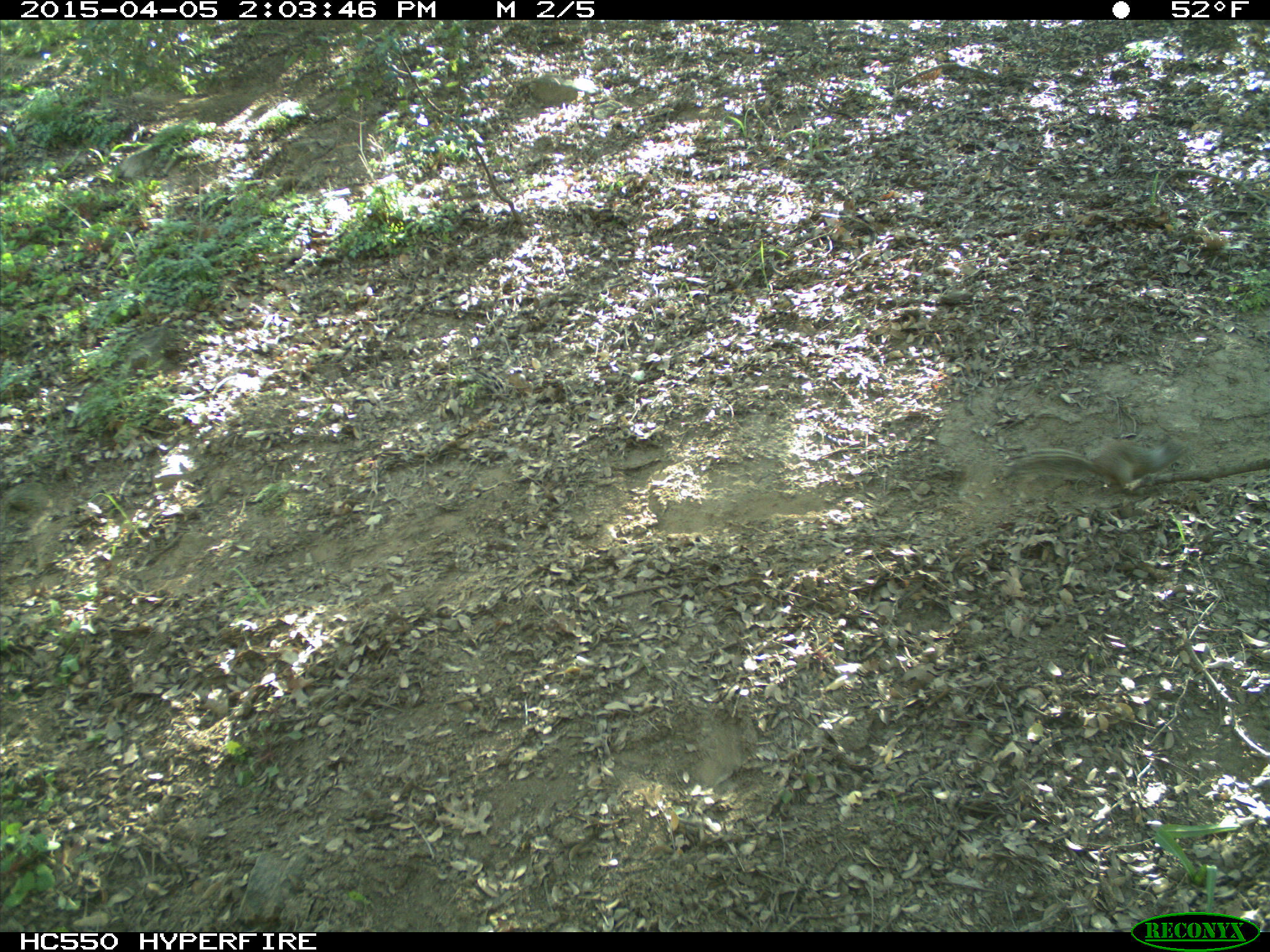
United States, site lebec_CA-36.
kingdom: Animalia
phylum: Chordata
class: Mammalia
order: Rodentia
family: Sciuridae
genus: Otospermophilus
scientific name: Otospermophilus beecheyi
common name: california ground squirrel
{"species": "Otospermophilus beecheyi (california ground squirrel)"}